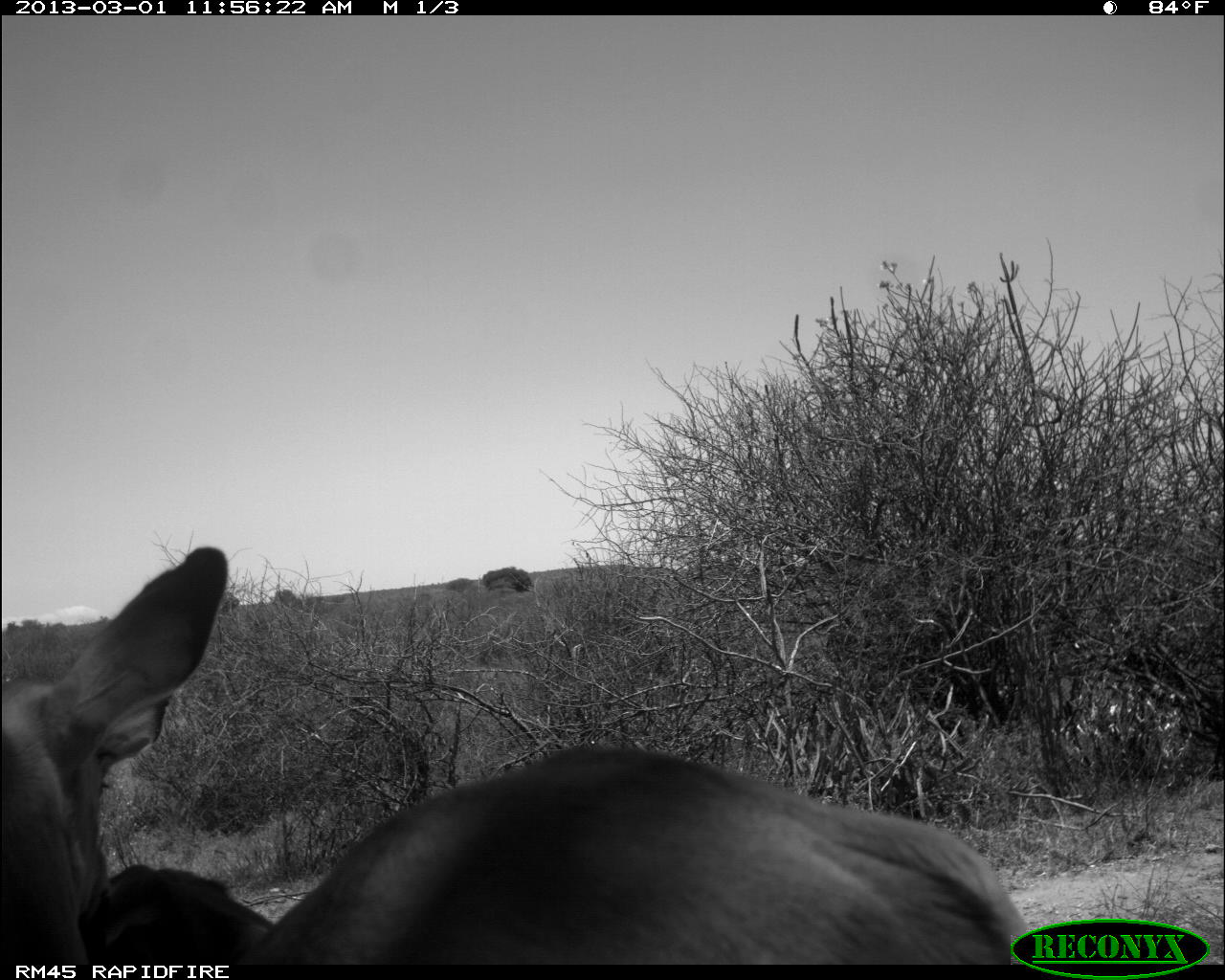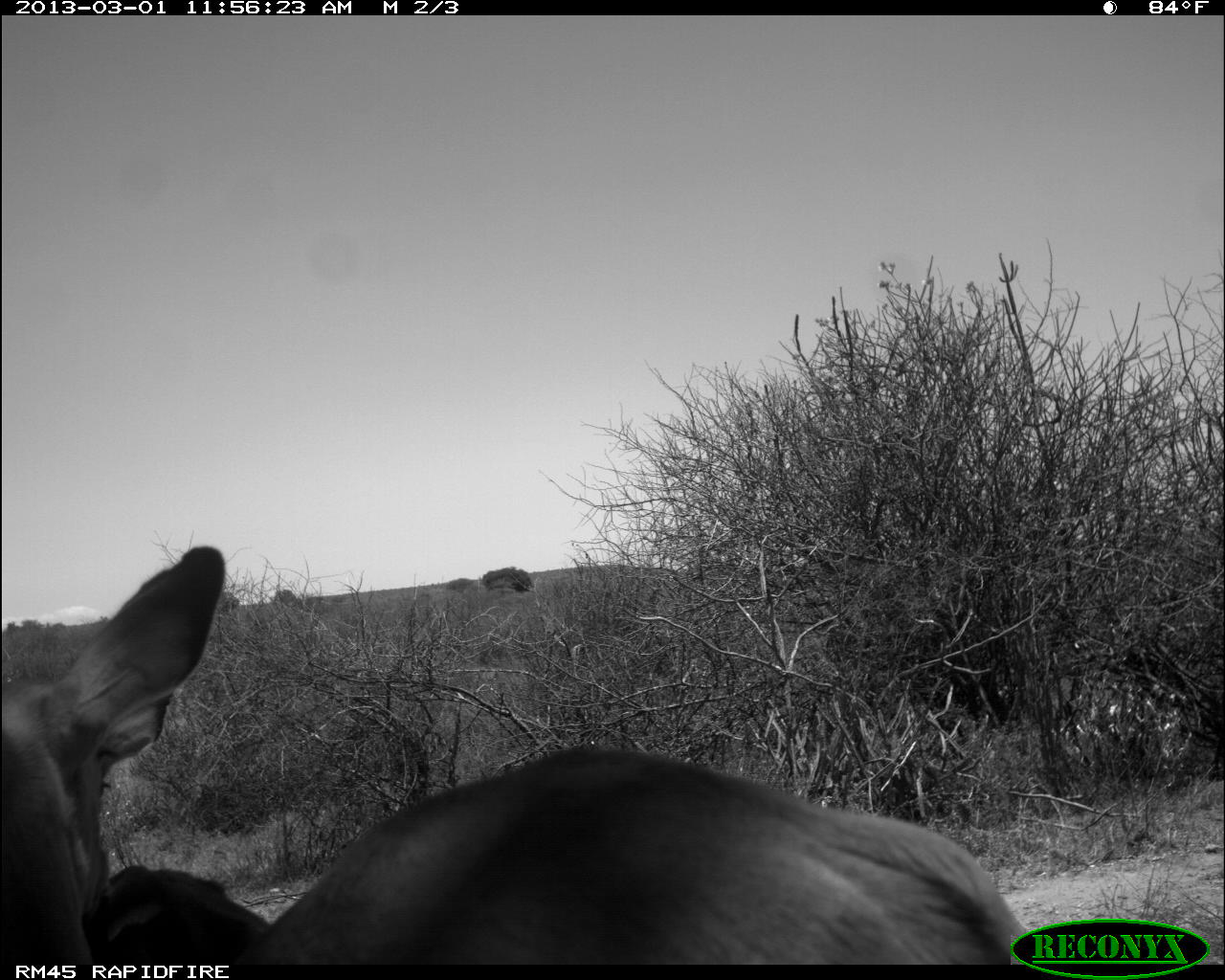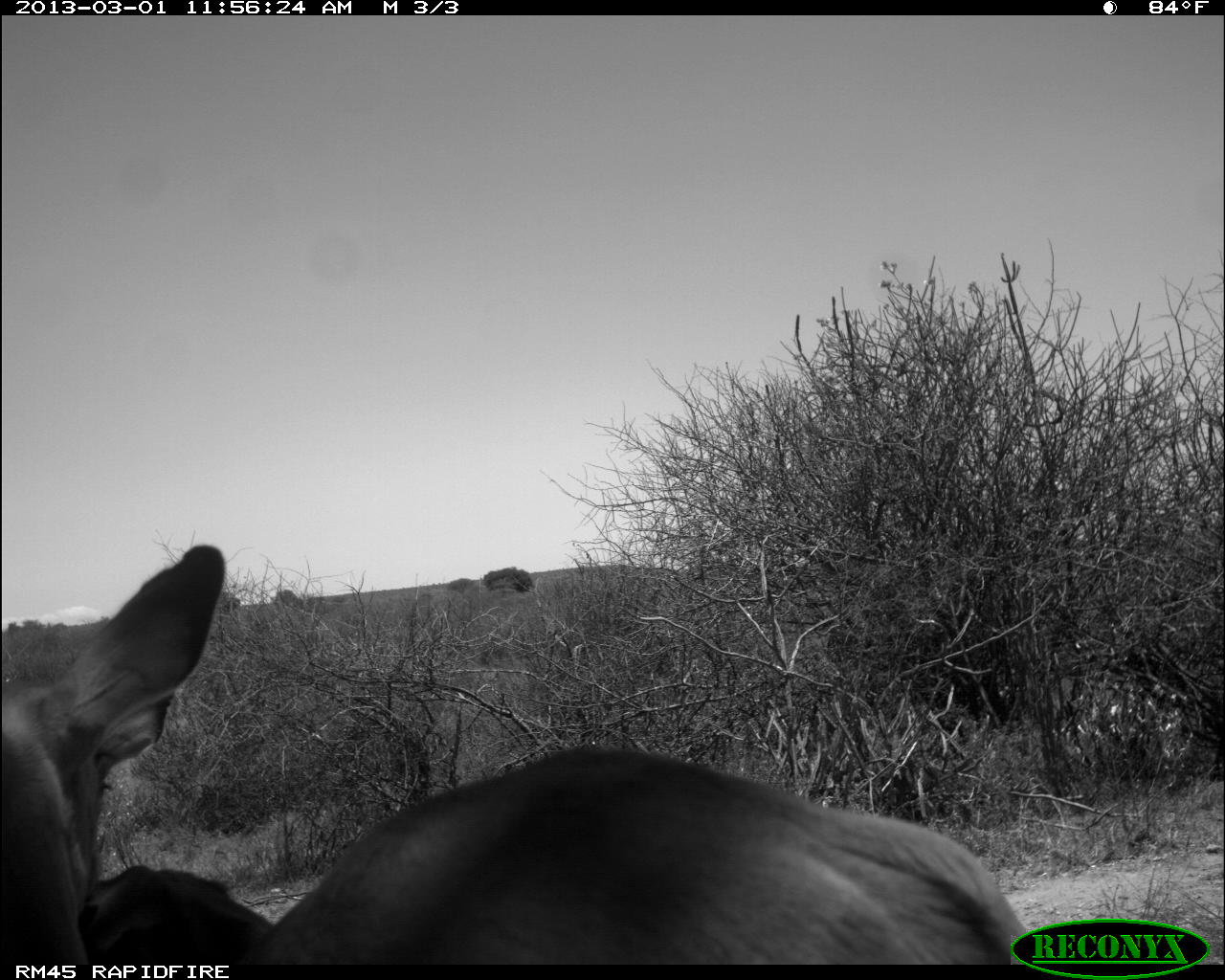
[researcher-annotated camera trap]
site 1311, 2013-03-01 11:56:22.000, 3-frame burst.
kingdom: Animalia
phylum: Chordata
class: Mammalia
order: Artiodactyla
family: Bovidae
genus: Aepyceros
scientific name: Aepyceros melampus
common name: impala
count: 2